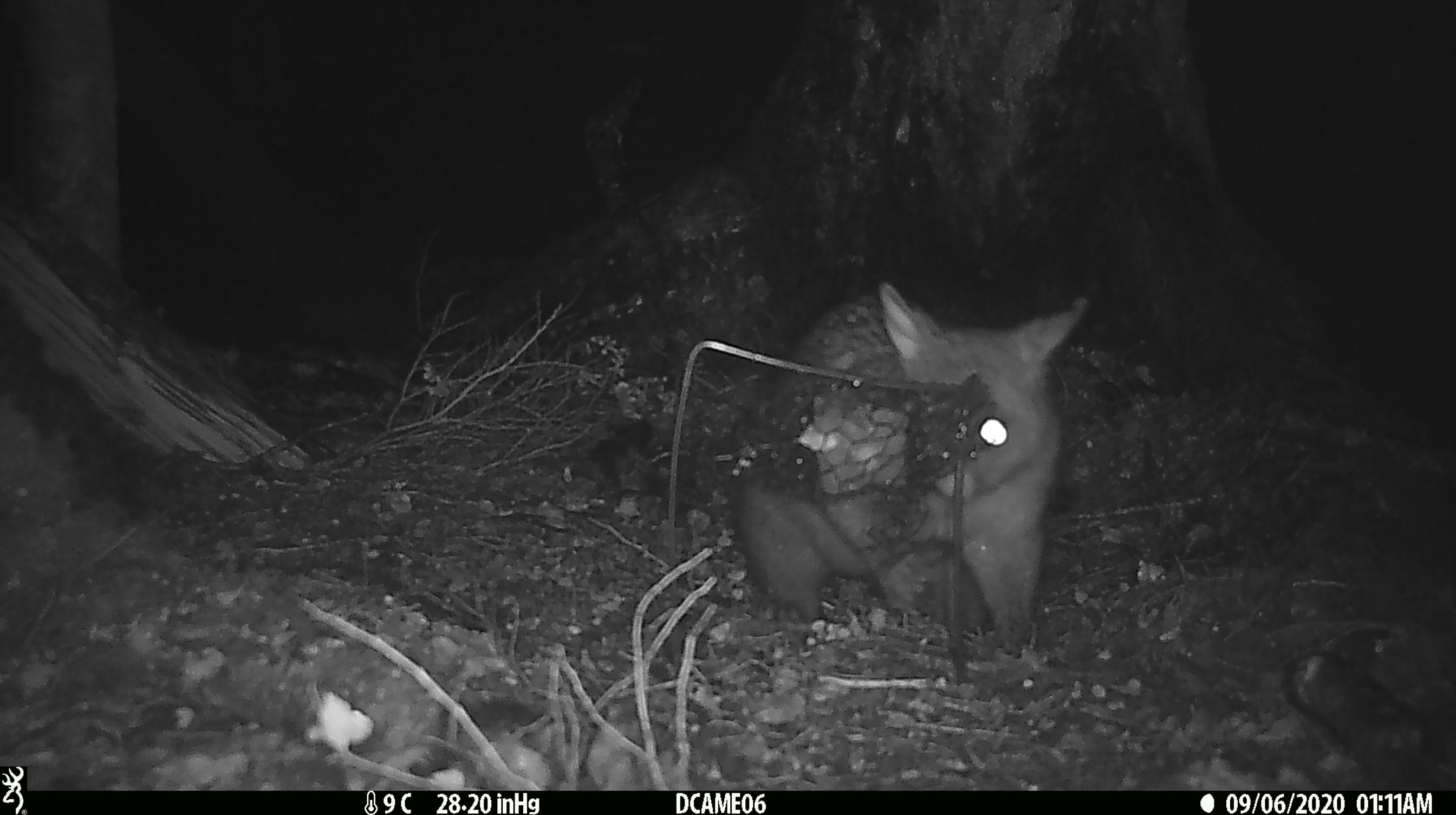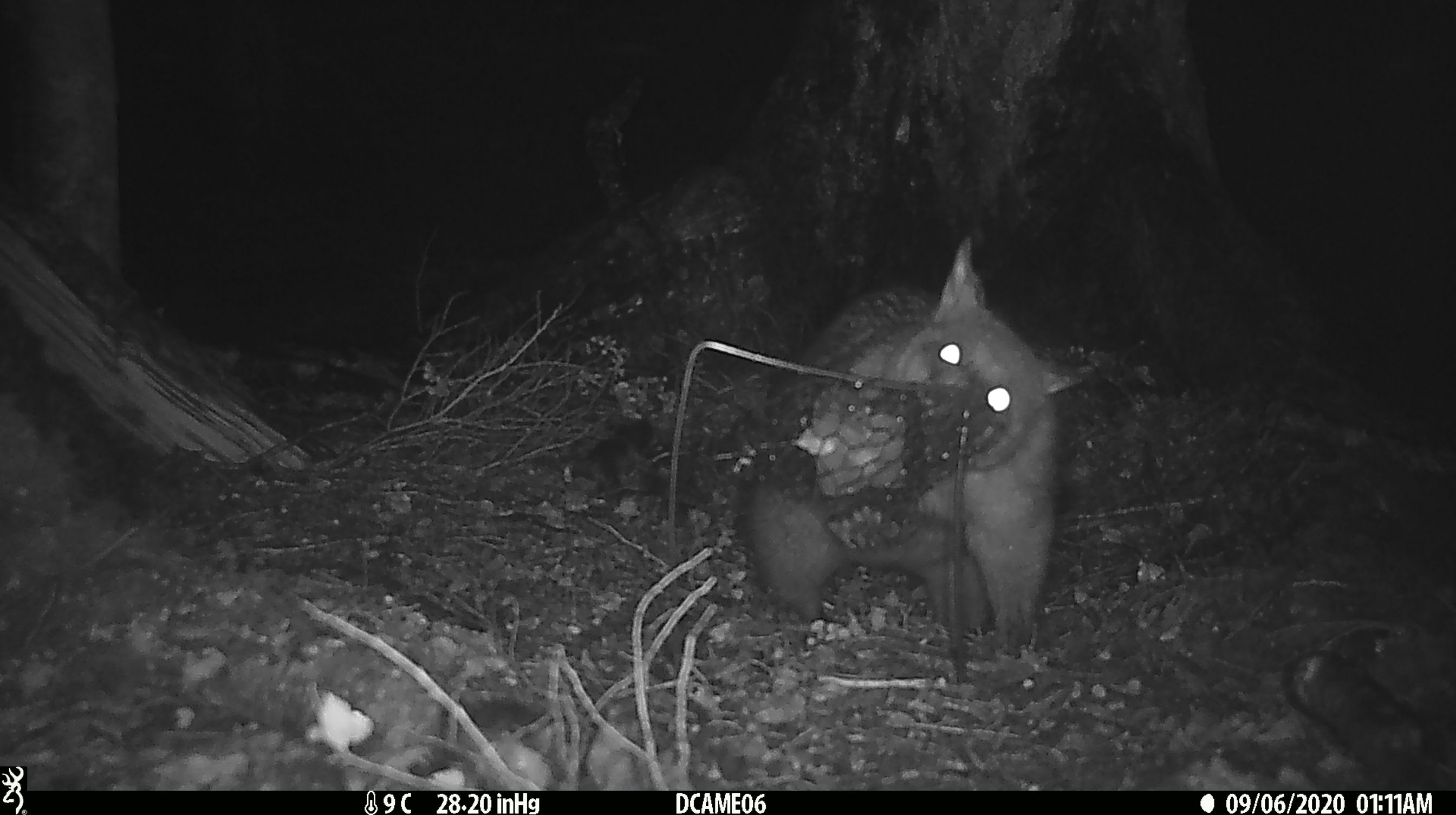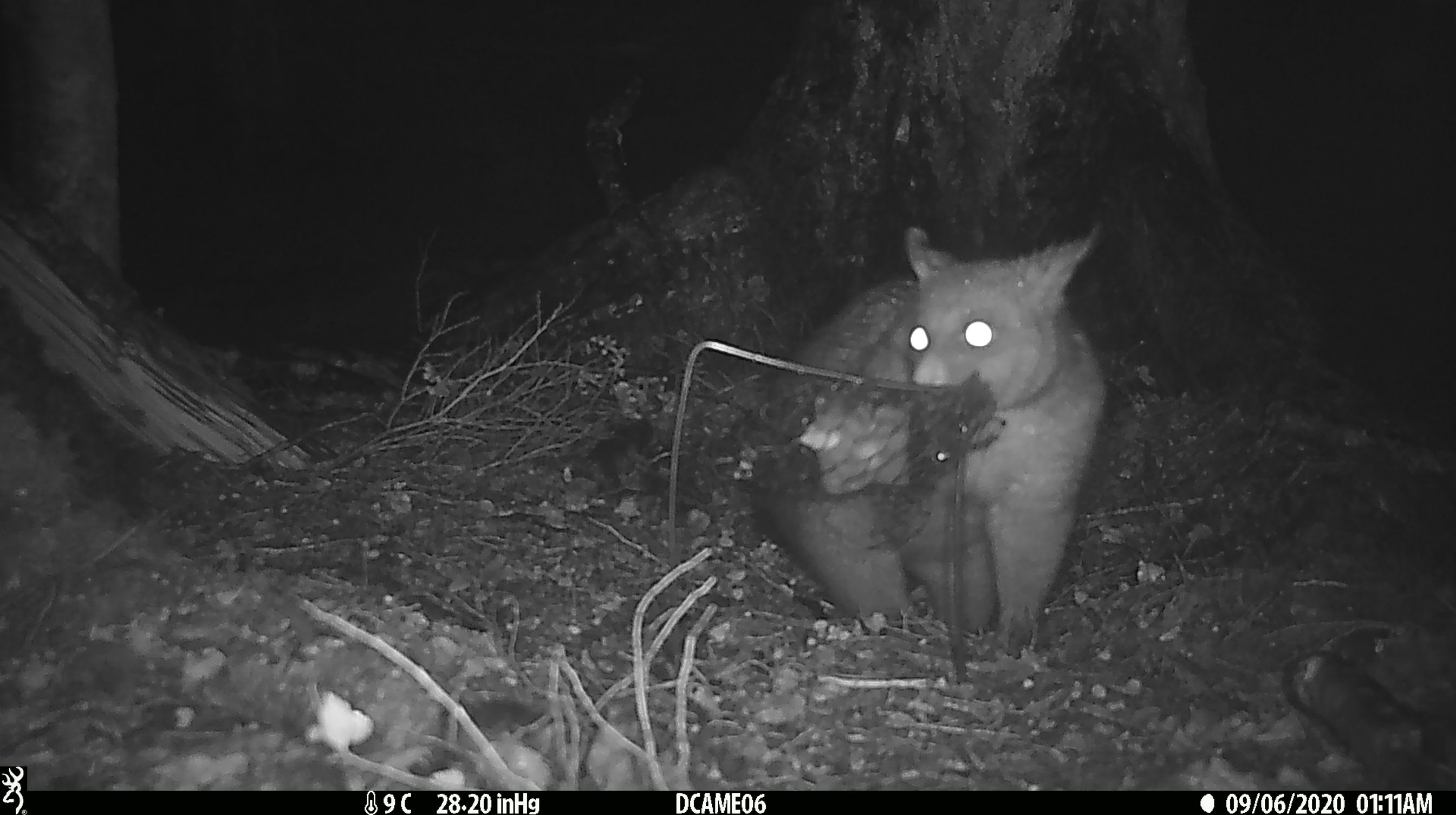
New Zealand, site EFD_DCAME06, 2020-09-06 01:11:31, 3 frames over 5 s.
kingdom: Animalia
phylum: Chordata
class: Mammalia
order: Diprotodontia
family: Phalangeridae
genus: Trichosurus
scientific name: Trichosurus vulpecula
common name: common brushtail possum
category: possum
Possum (common brushtail possum) (Trichosurus vulpecula).